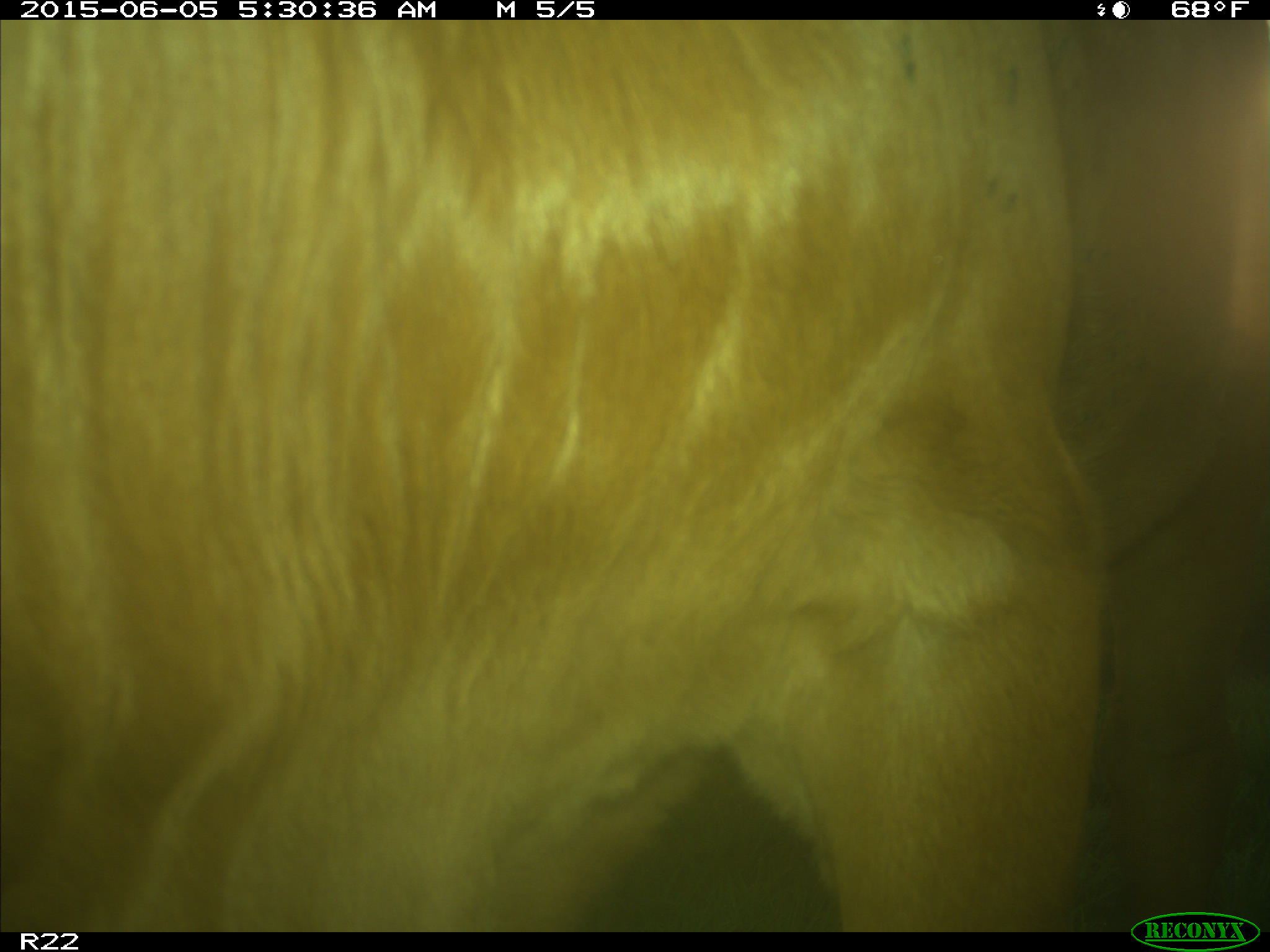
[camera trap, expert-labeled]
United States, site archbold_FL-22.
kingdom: Animalia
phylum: Chordata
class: Mammalia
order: Artiodactyla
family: Bovidae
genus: Bos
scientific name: Bos taurus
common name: domestic cow